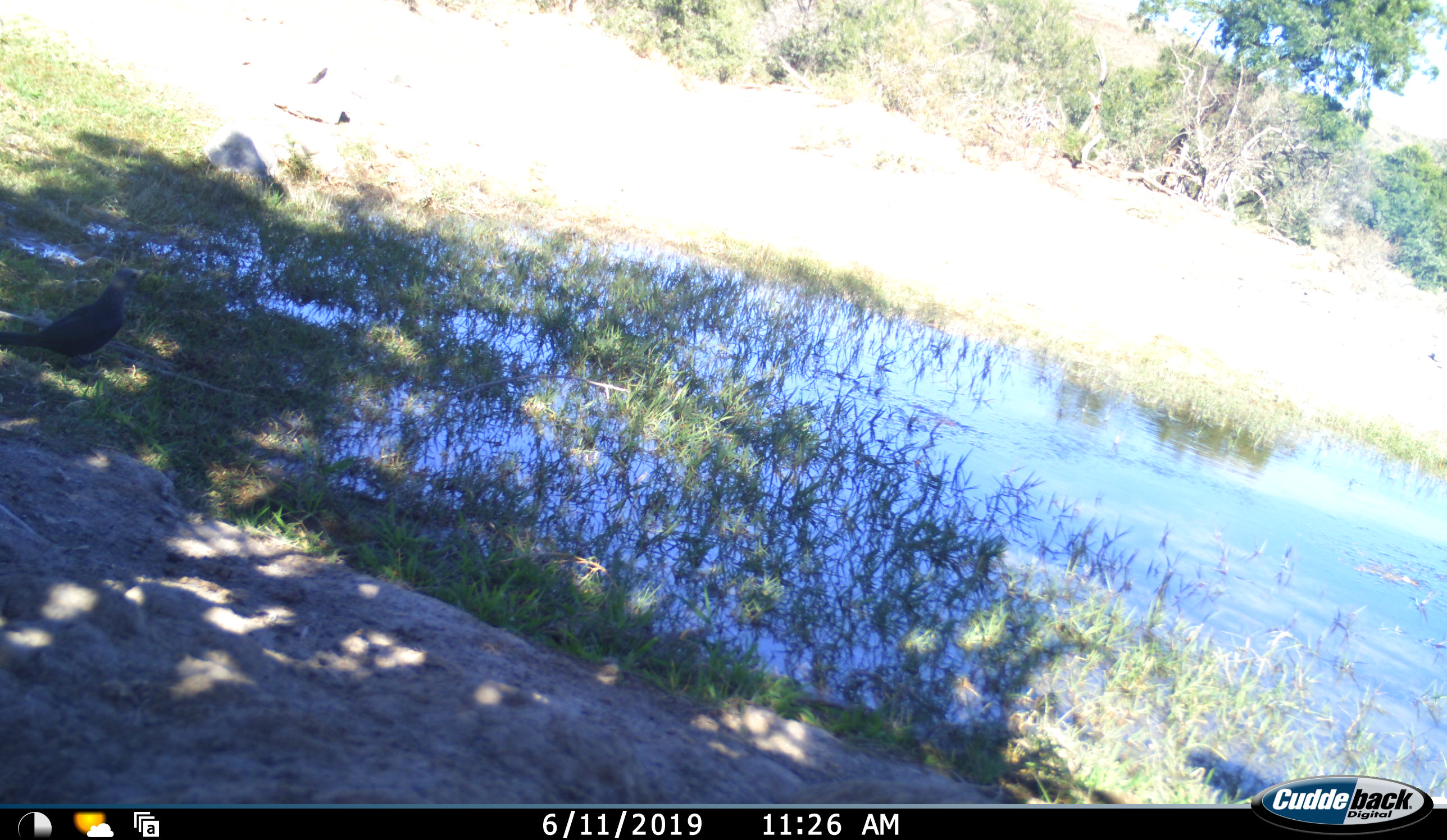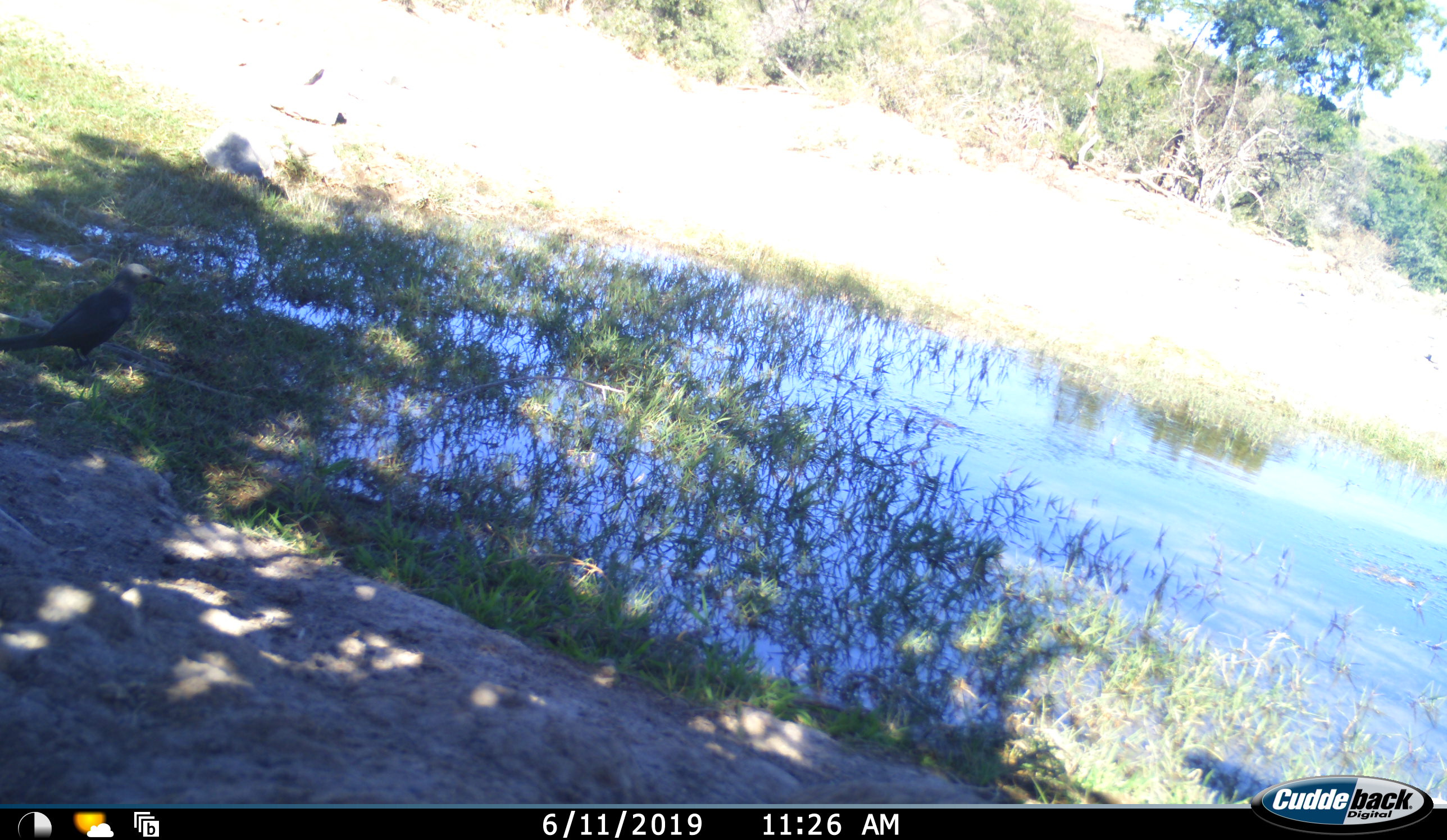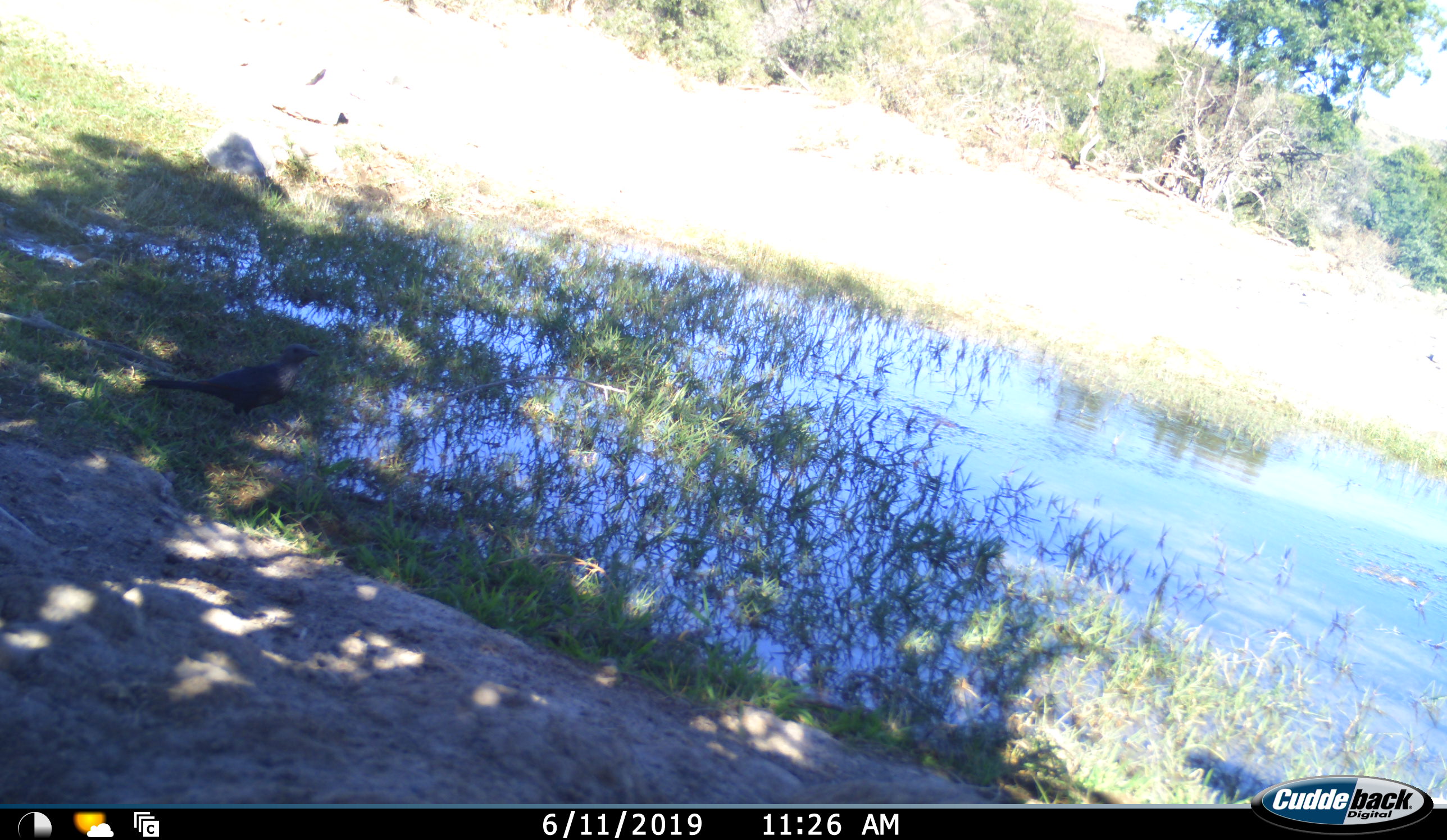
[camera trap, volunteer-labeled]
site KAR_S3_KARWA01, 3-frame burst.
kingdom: Animalia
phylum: Chordata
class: Aves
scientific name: Aves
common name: bird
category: birdother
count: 1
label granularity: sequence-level